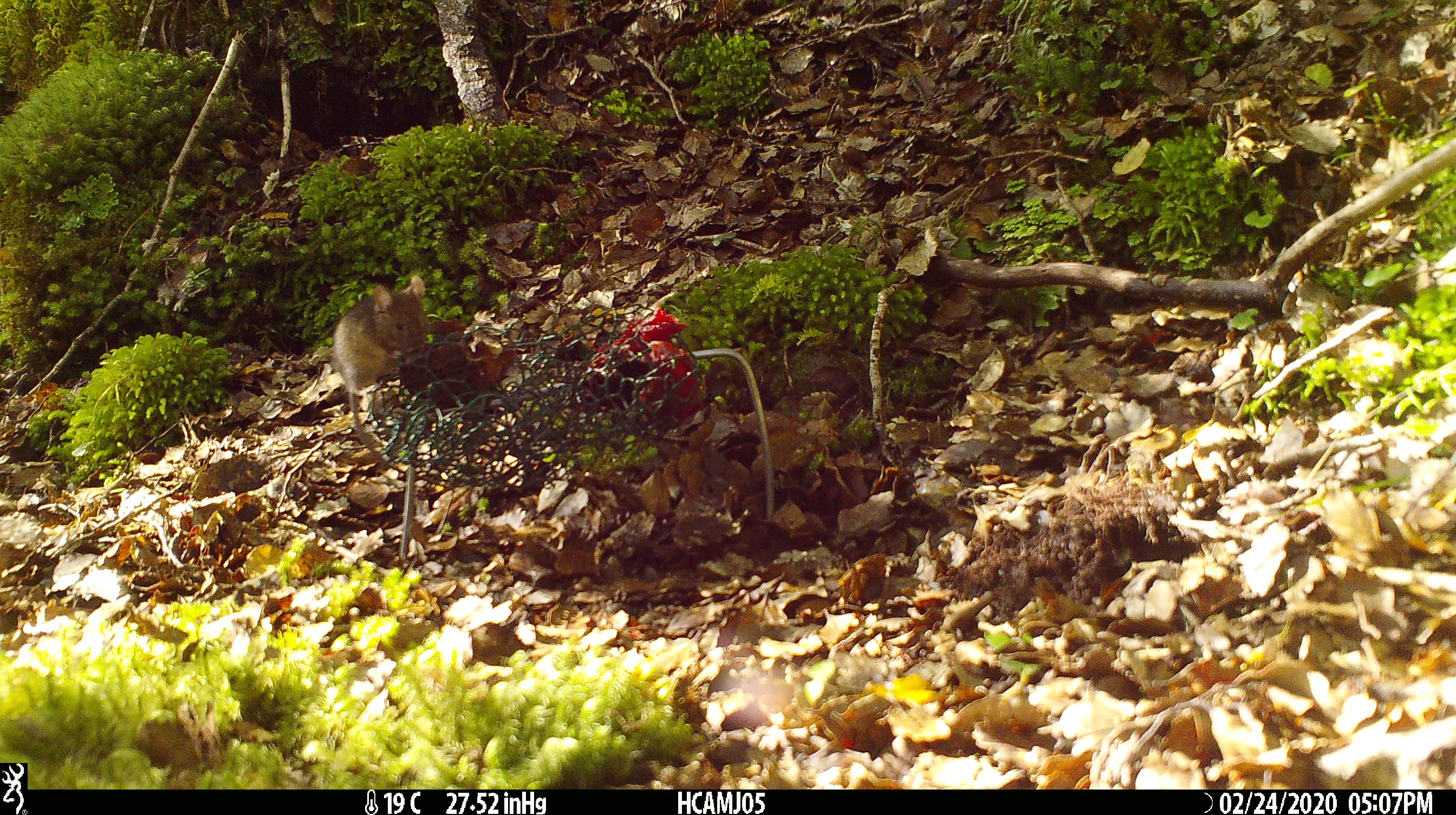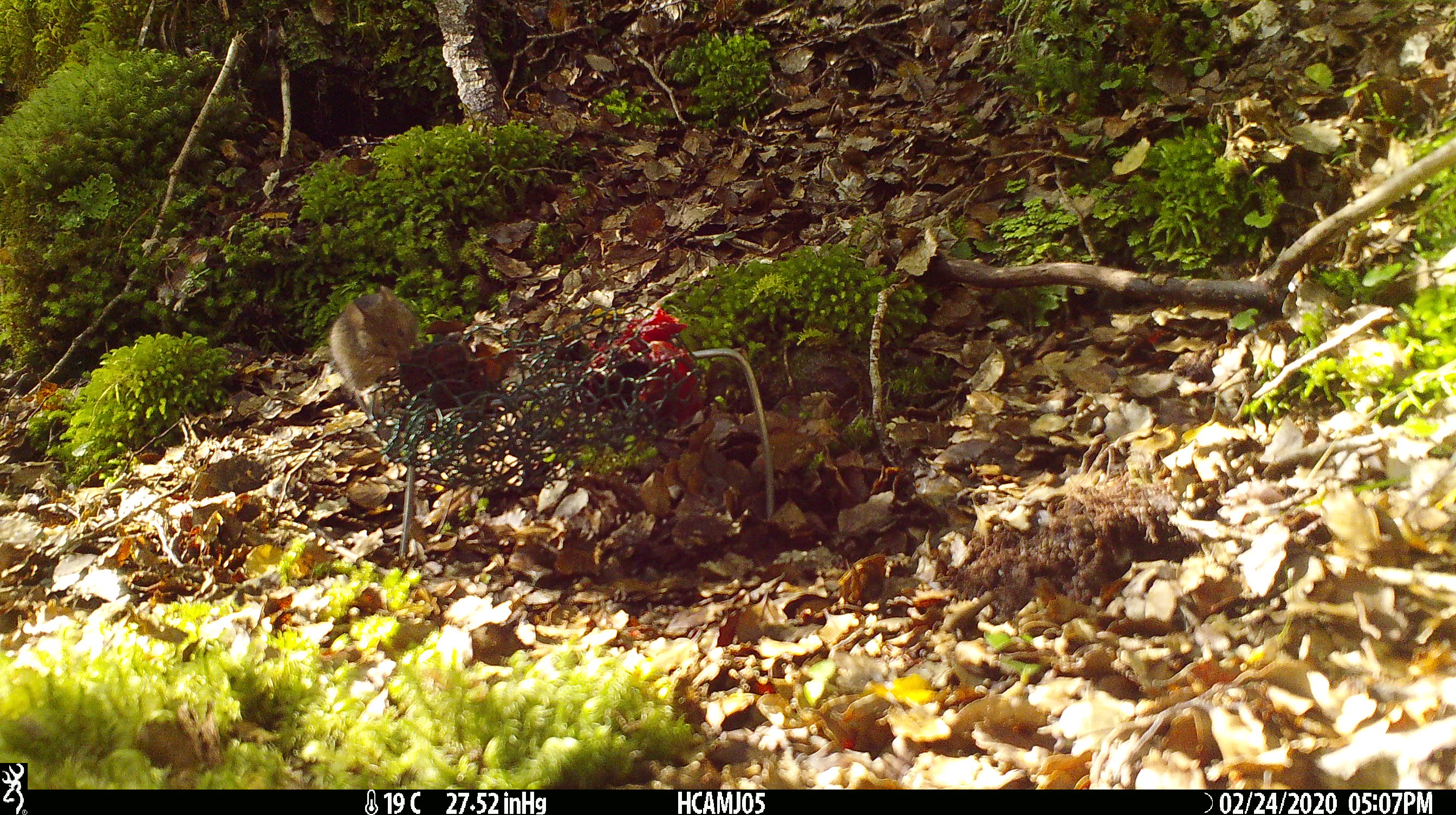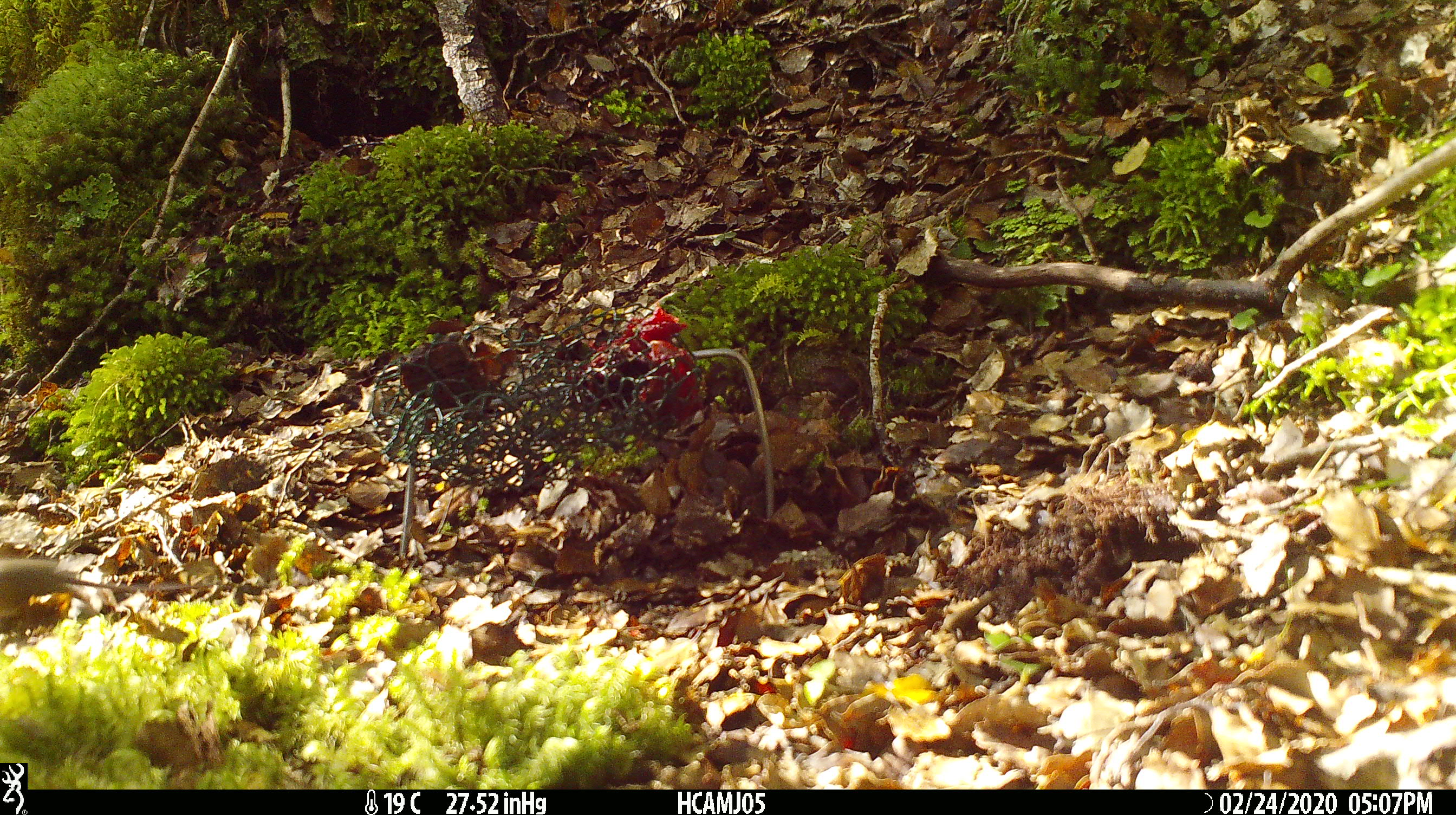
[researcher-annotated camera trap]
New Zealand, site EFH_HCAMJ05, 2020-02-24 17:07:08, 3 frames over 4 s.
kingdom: Animalia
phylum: Chordata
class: Mammalia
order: Rodentia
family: Muridae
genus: Mus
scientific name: Mus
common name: mouse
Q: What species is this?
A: Mouse (Mus).